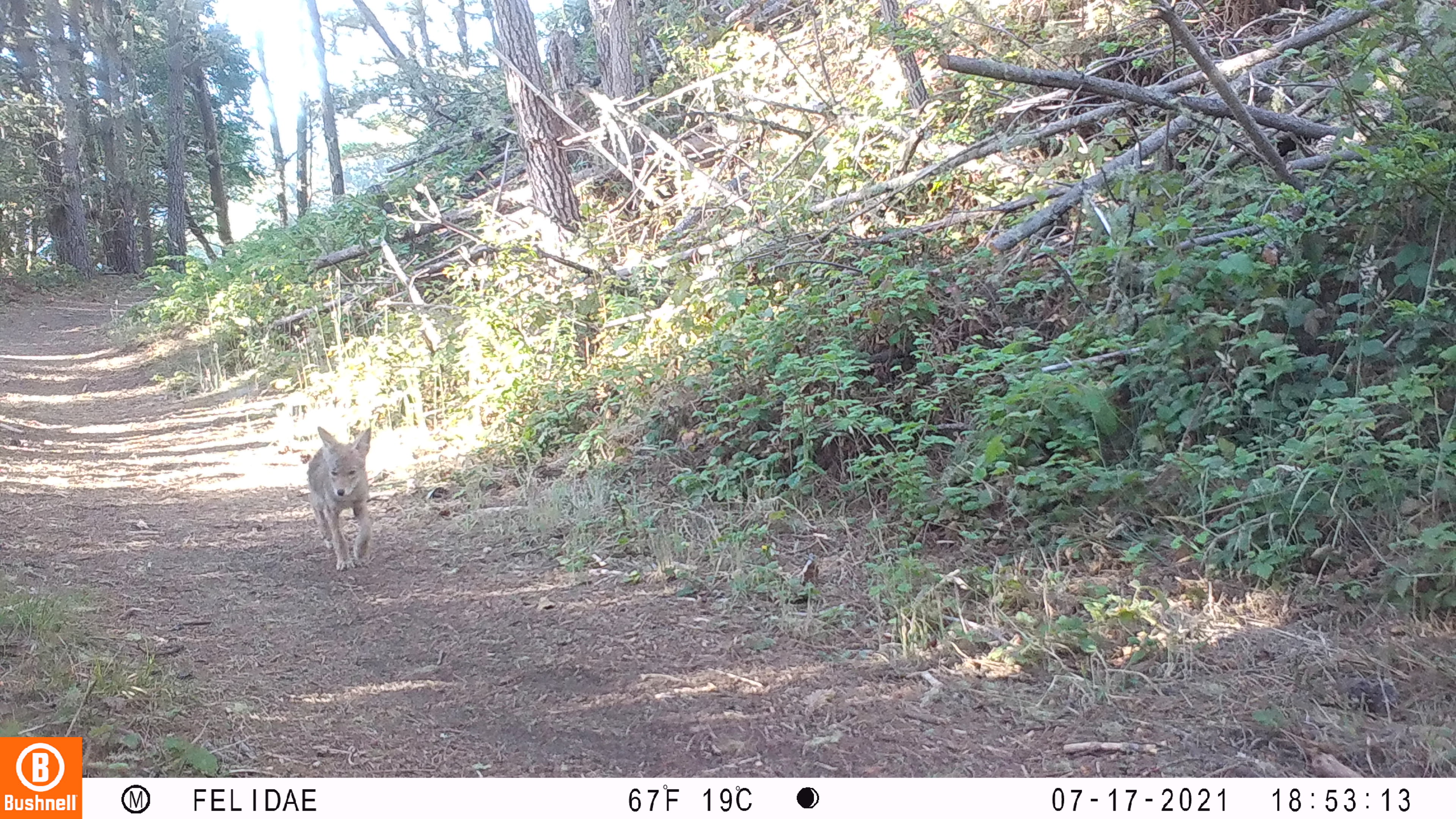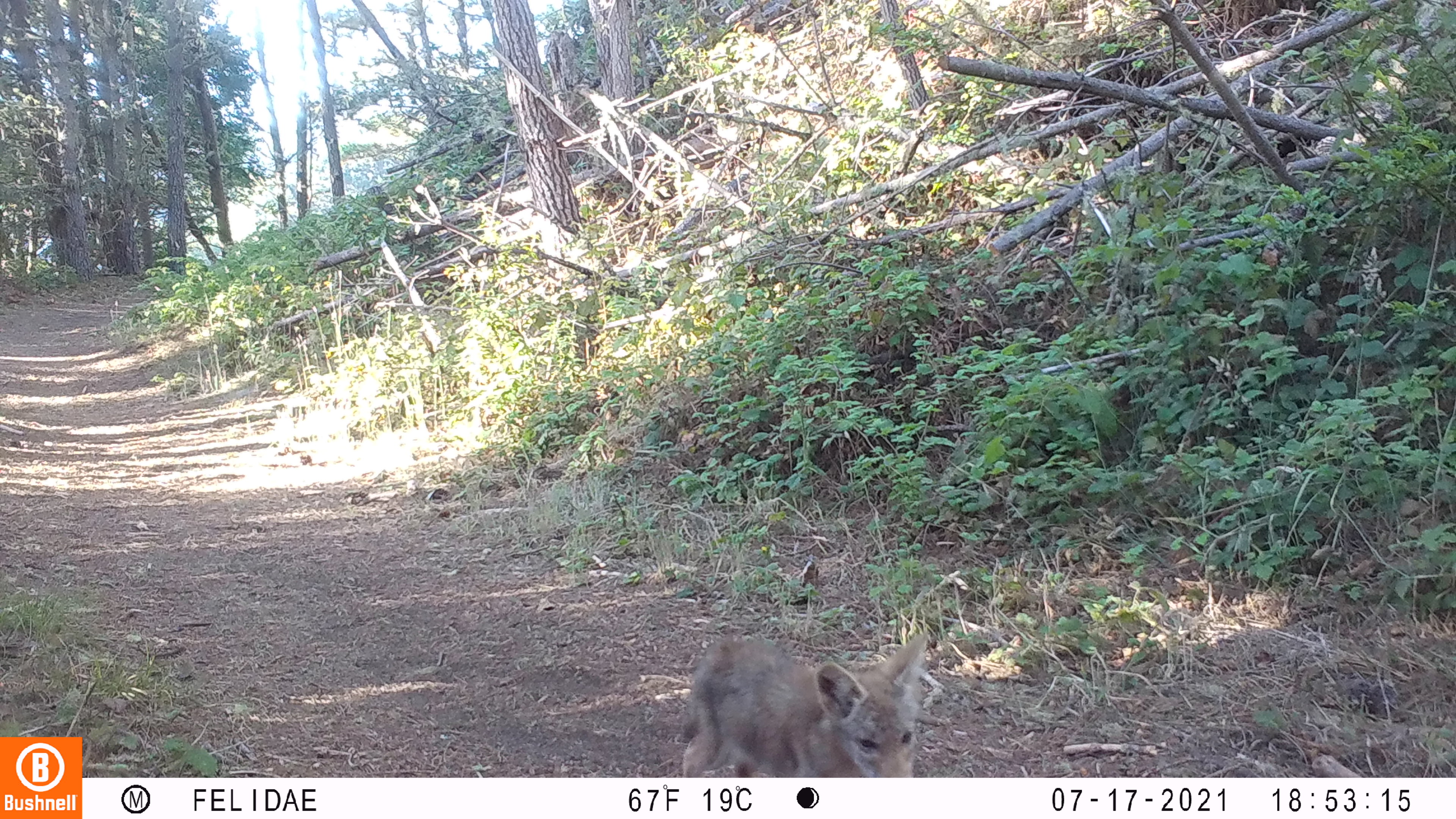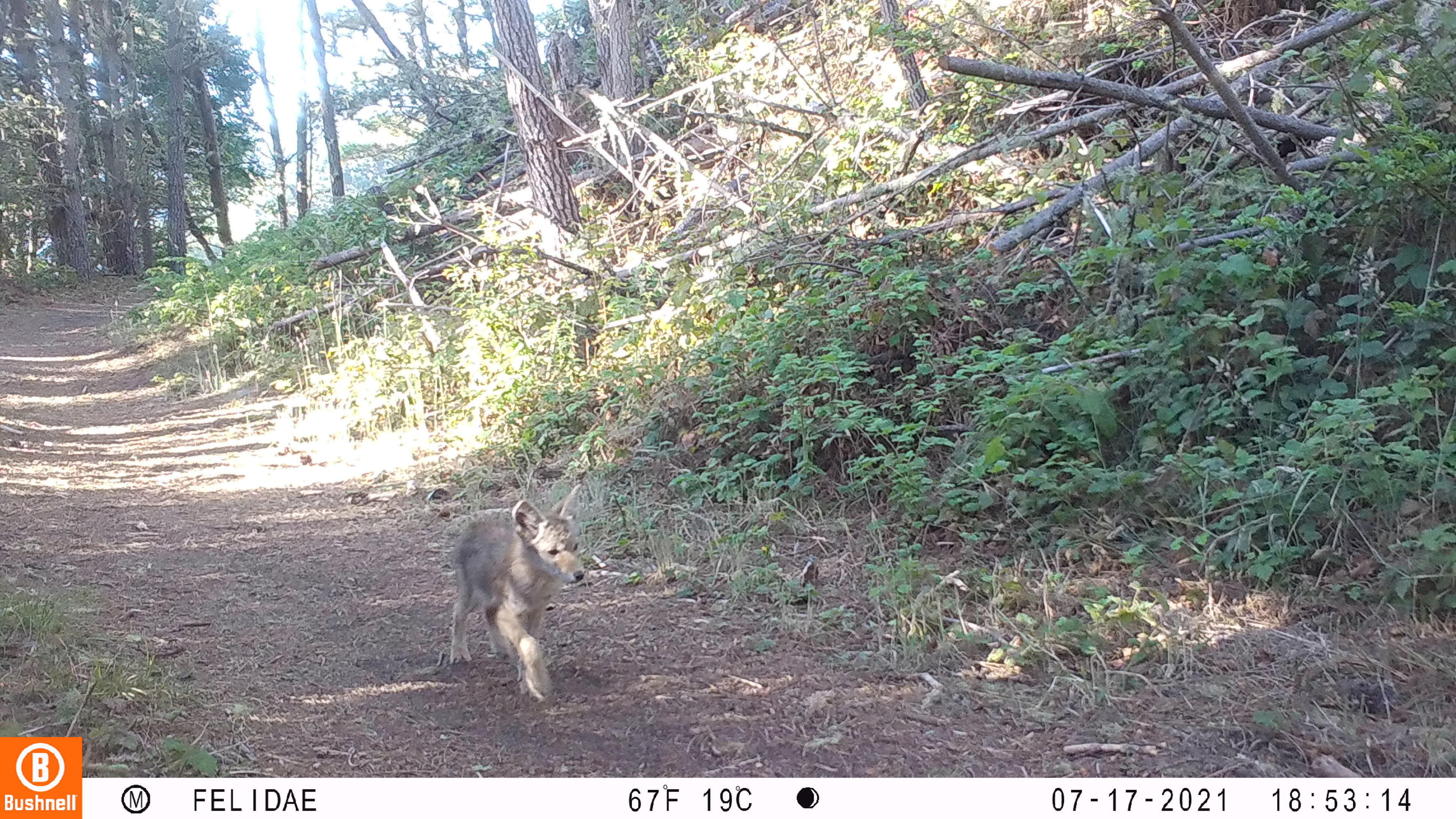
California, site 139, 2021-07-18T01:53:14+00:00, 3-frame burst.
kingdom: Animalia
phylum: Chordata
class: Mammalia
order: Carnivora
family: Canidae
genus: Canis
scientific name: Canis latrans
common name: coyote